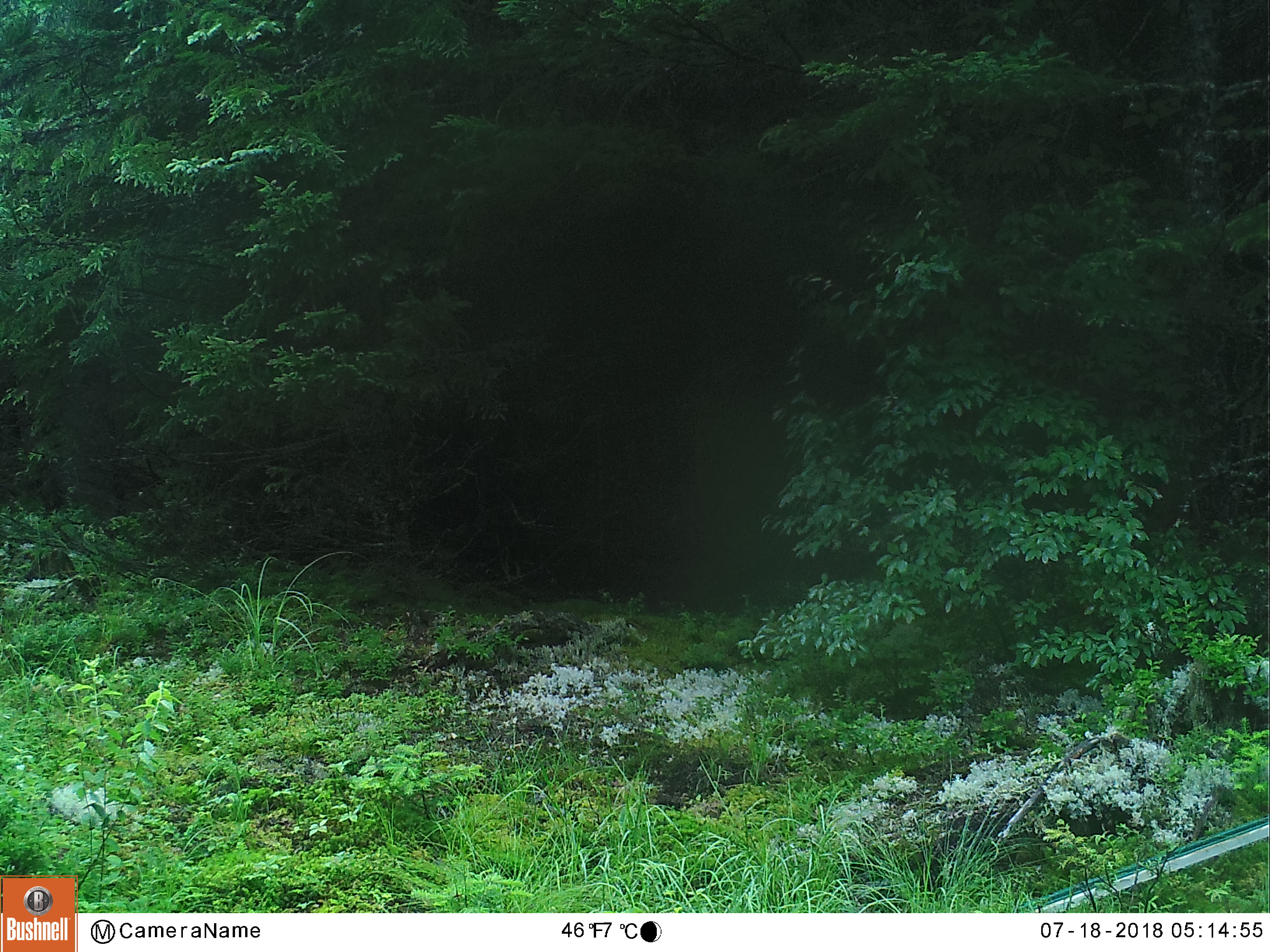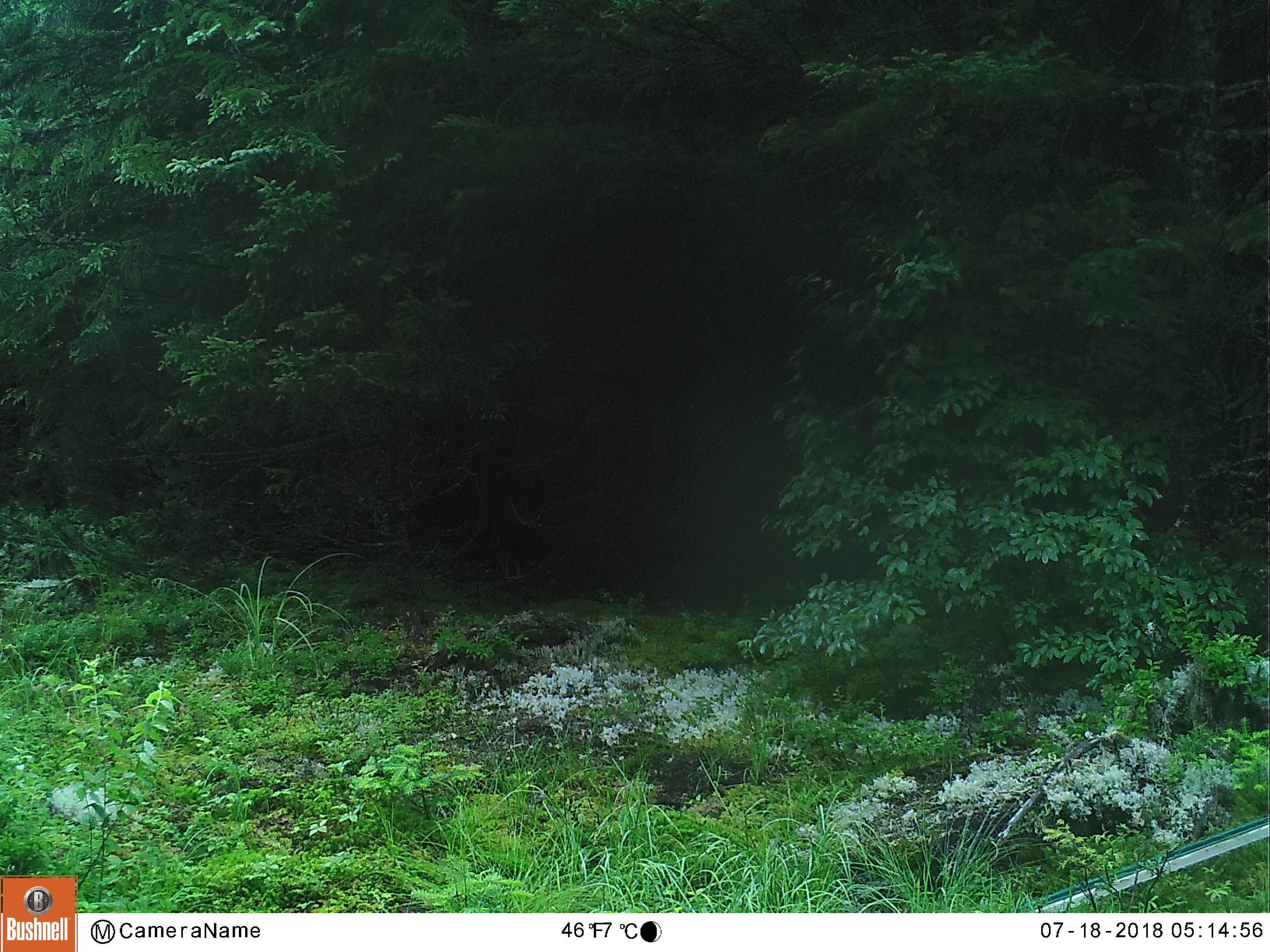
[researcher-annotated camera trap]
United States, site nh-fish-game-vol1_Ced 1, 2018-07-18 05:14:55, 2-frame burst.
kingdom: Animalia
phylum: Chordata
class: Mammalia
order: Carnivora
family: Felidae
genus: Lynx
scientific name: Lynx rufus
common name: bobcat